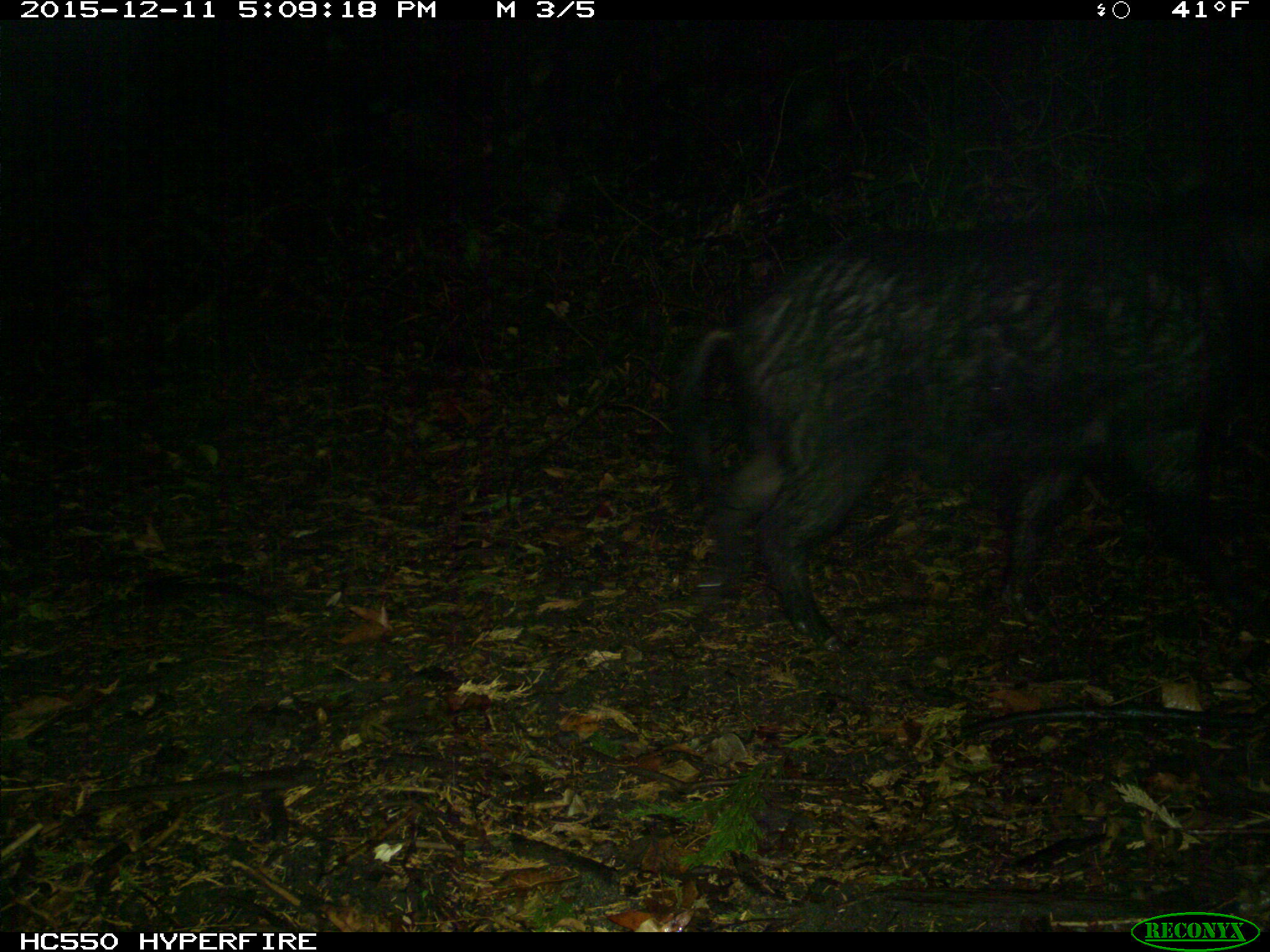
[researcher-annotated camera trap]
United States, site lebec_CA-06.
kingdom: Animalia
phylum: Chordata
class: Mammalia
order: Artiodactyla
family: Suidae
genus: Sus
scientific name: Sus scrofa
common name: wild boar